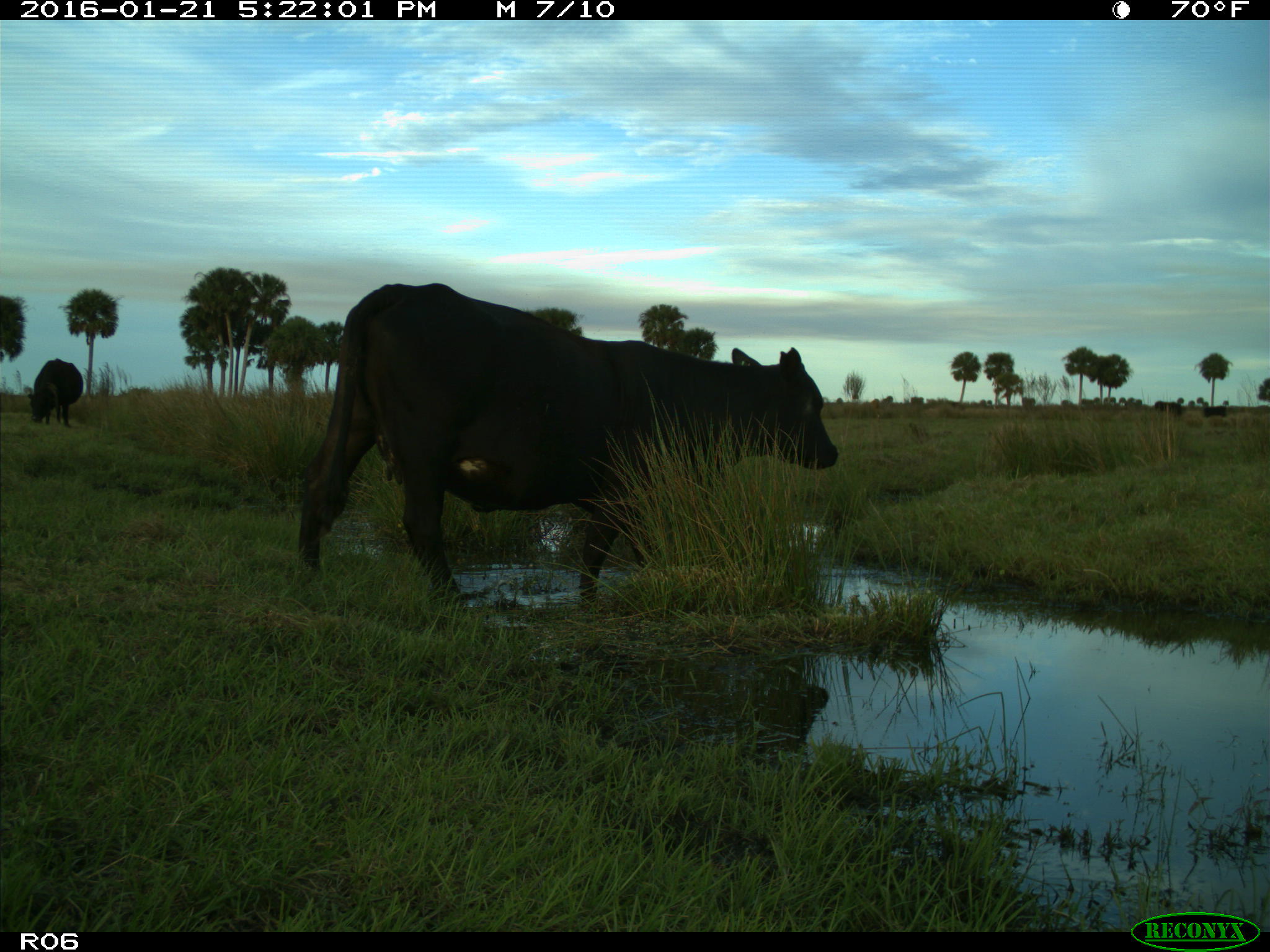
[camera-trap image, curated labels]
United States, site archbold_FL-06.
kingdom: Animalia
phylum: Chordata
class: Mammalia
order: Artiodactyla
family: Bovidae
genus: Bos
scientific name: Bos taurus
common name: domestic cow